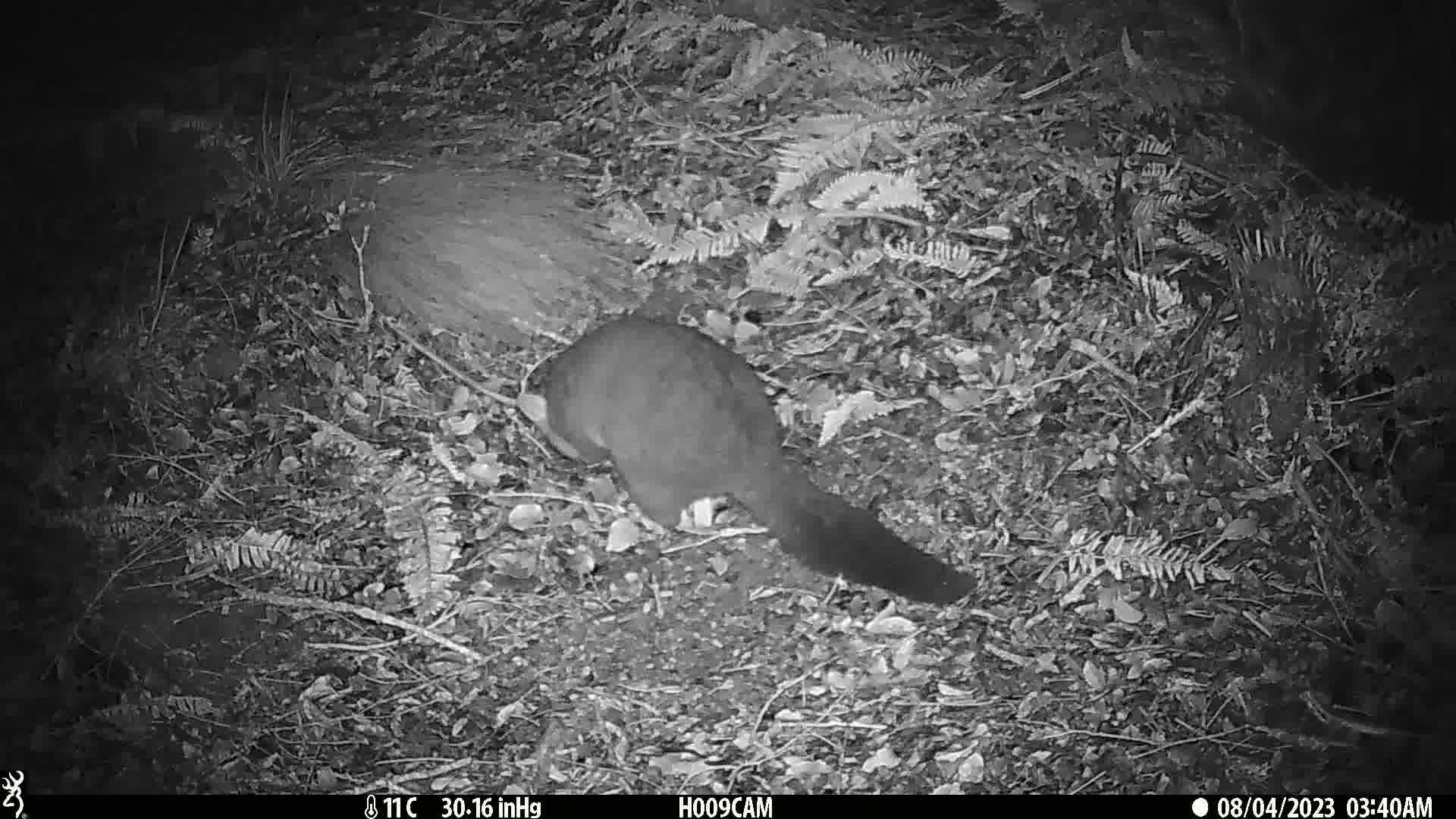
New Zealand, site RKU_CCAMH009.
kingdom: Animalia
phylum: Chordata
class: Mammalia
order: Diprotodontia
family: Phalangeridae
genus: Trichosurus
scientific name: Trichosurus vulpecula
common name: common brushtail possum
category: possum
Possum (common brushtail possum) (Trichosurus vulpecula).